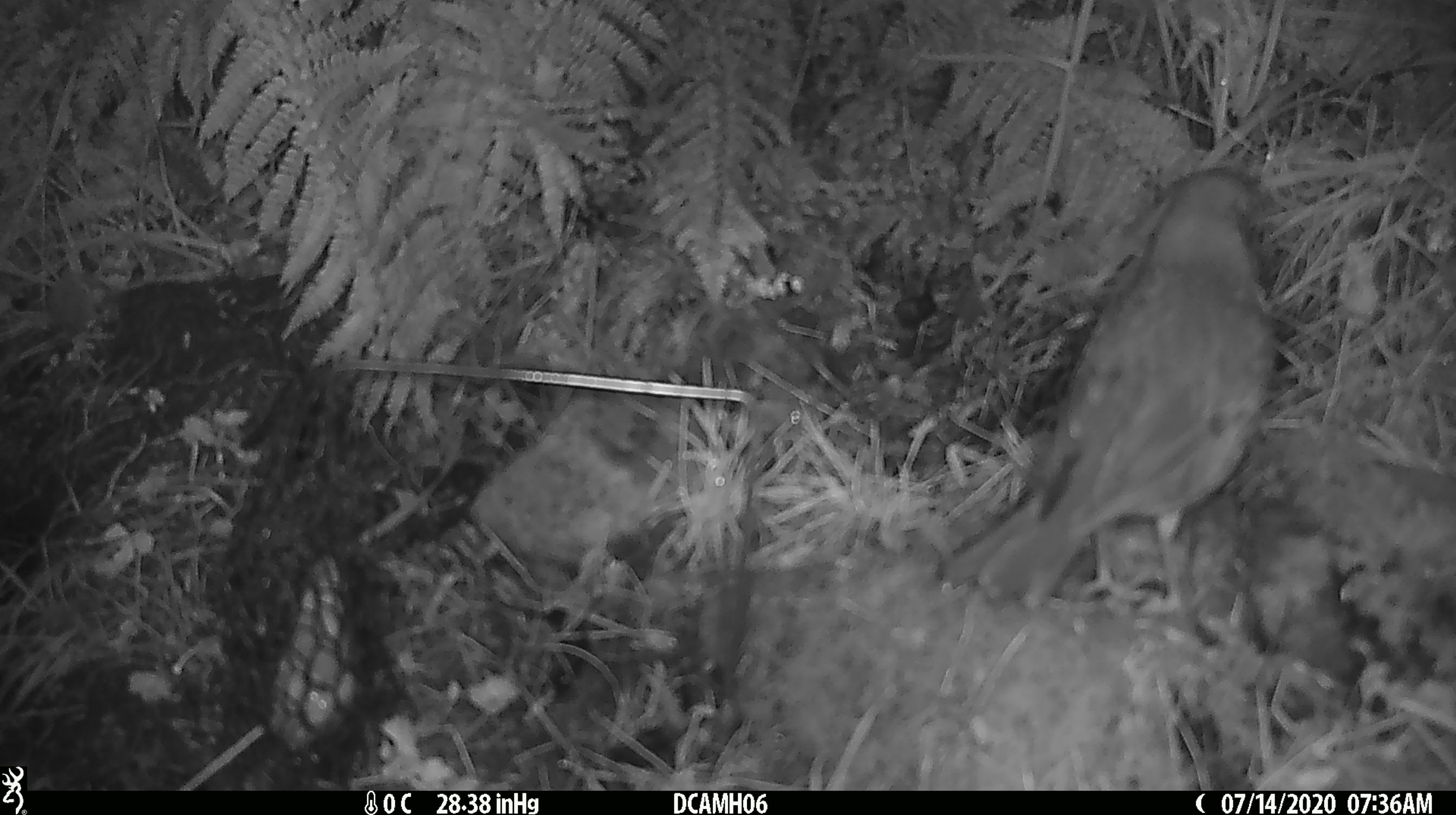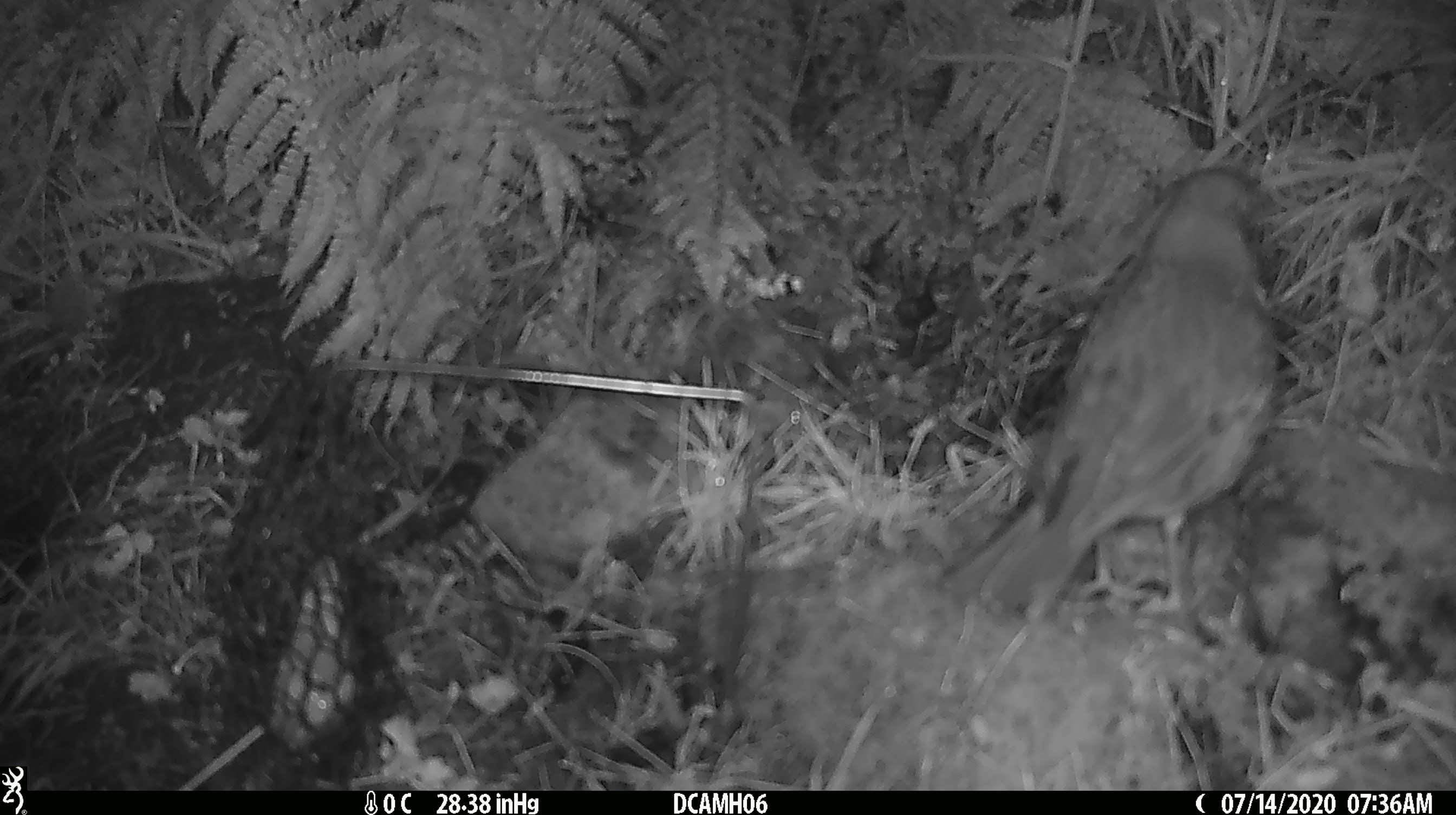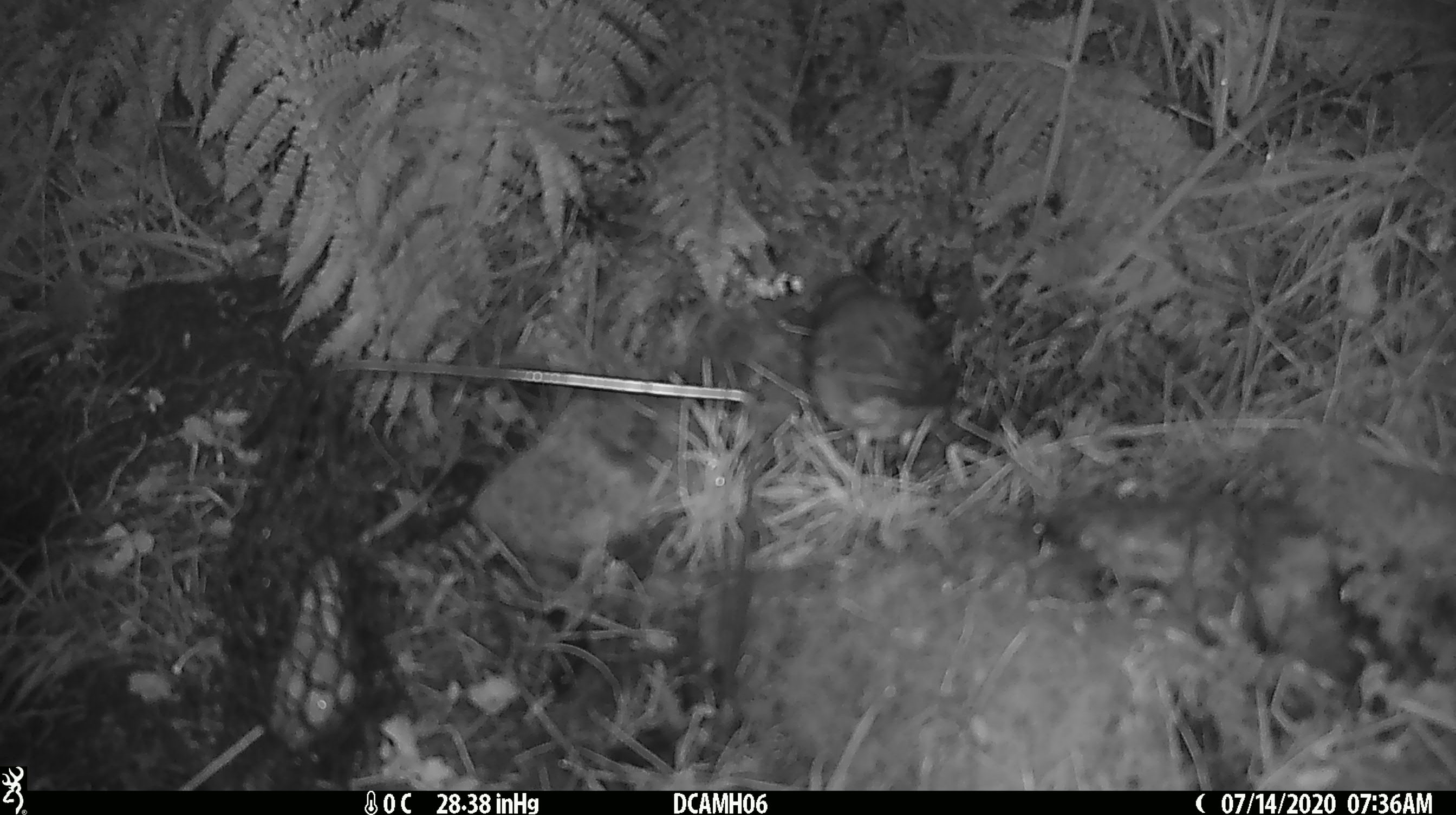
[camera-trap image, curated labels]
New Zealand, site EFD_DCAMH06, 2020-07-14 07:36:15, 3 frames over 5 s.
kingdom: Animalia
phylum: Chordata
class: Aves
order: Passeriformes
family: Turdidae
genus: Turdus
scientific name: Turdus merula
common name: eurasian blackbird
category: blackbird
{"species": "blackbird (eurasian blackbird) (Turdus merula)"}